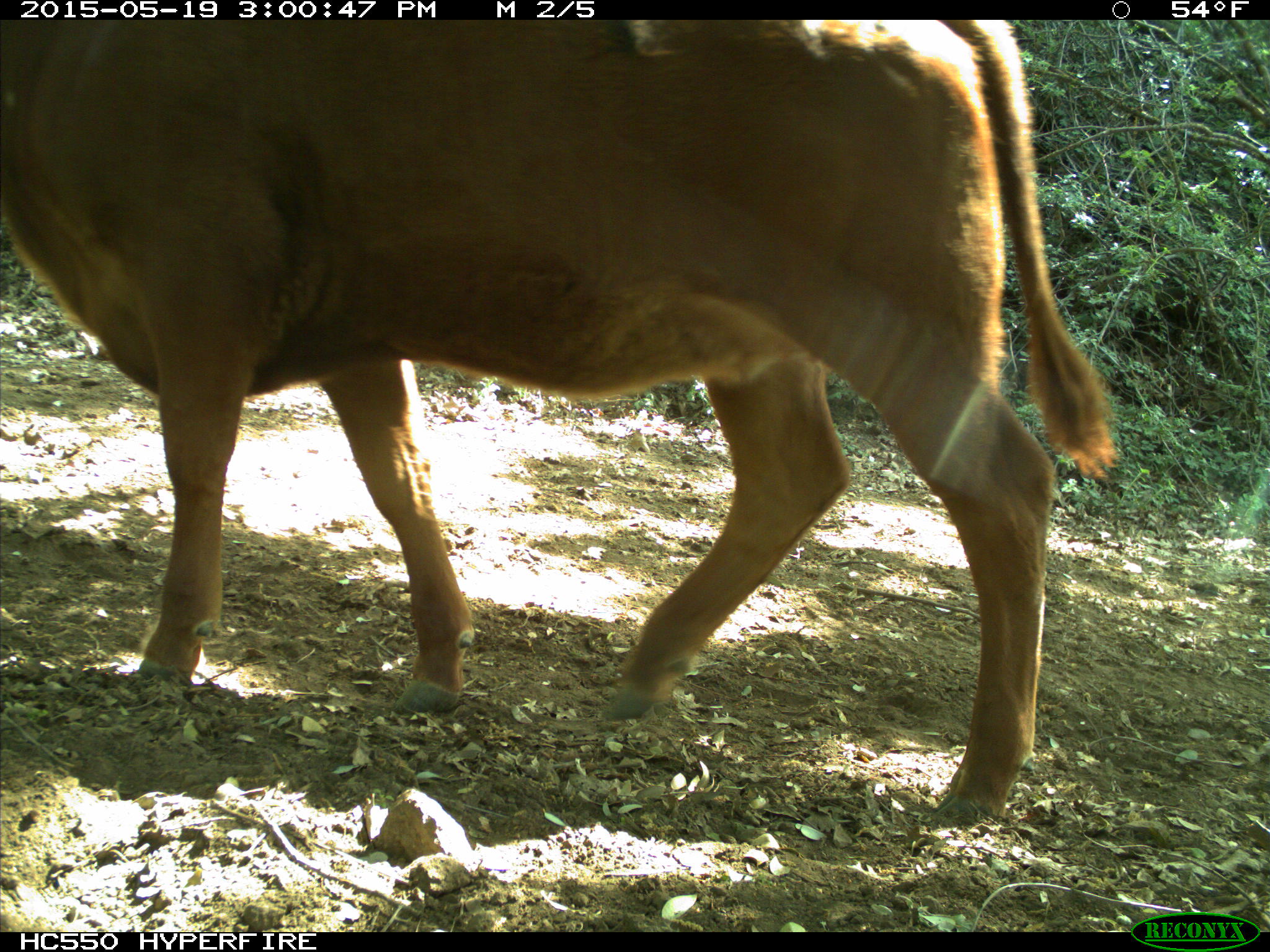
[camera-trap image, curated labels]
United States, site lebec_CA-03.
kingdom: Animalia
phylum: Chordata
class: Mammalia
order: Artiodactyla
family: Bovidae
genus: Bos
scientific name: Bos taurus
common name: domestic cow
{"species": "Bos taurus (domestic cow)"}